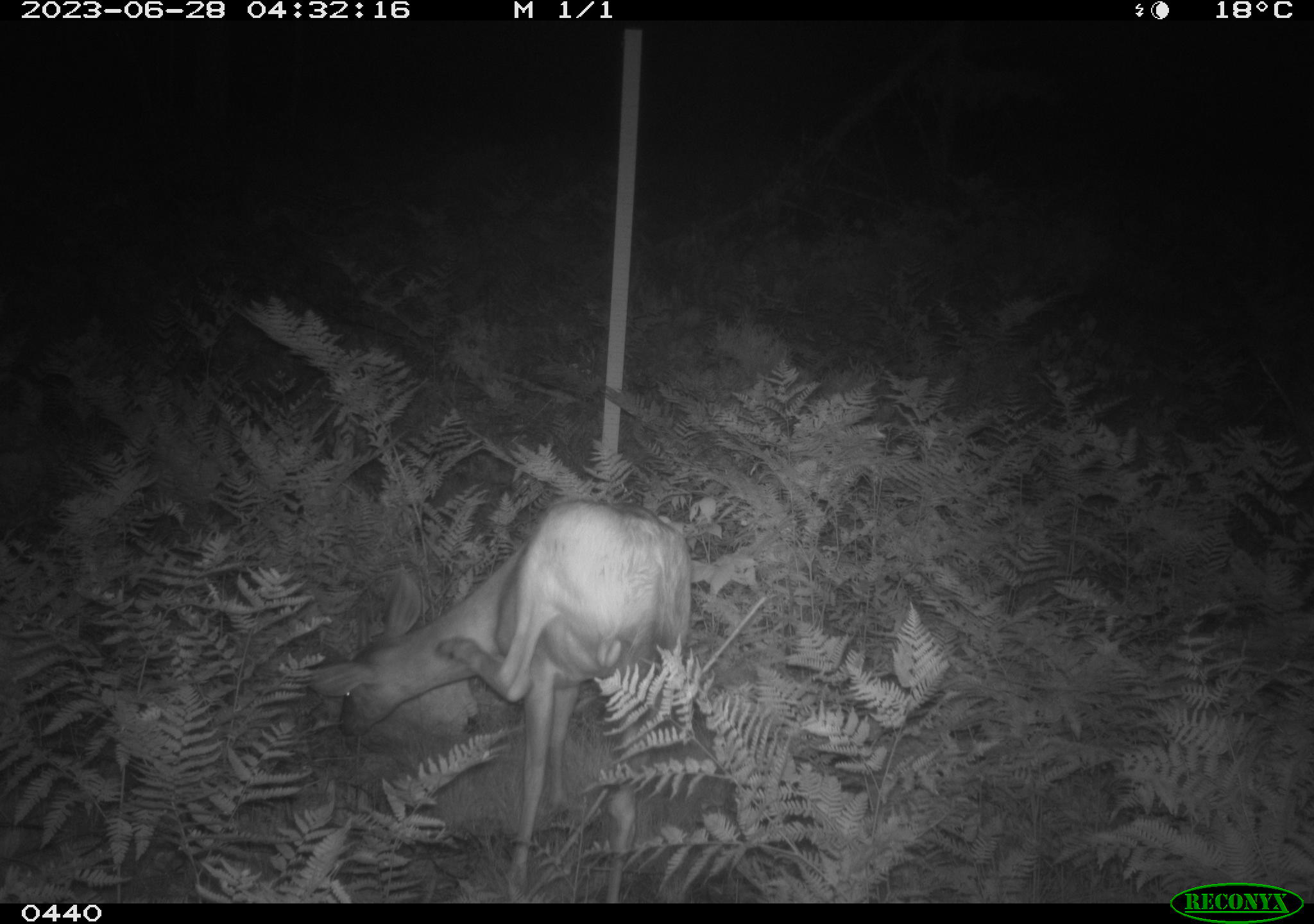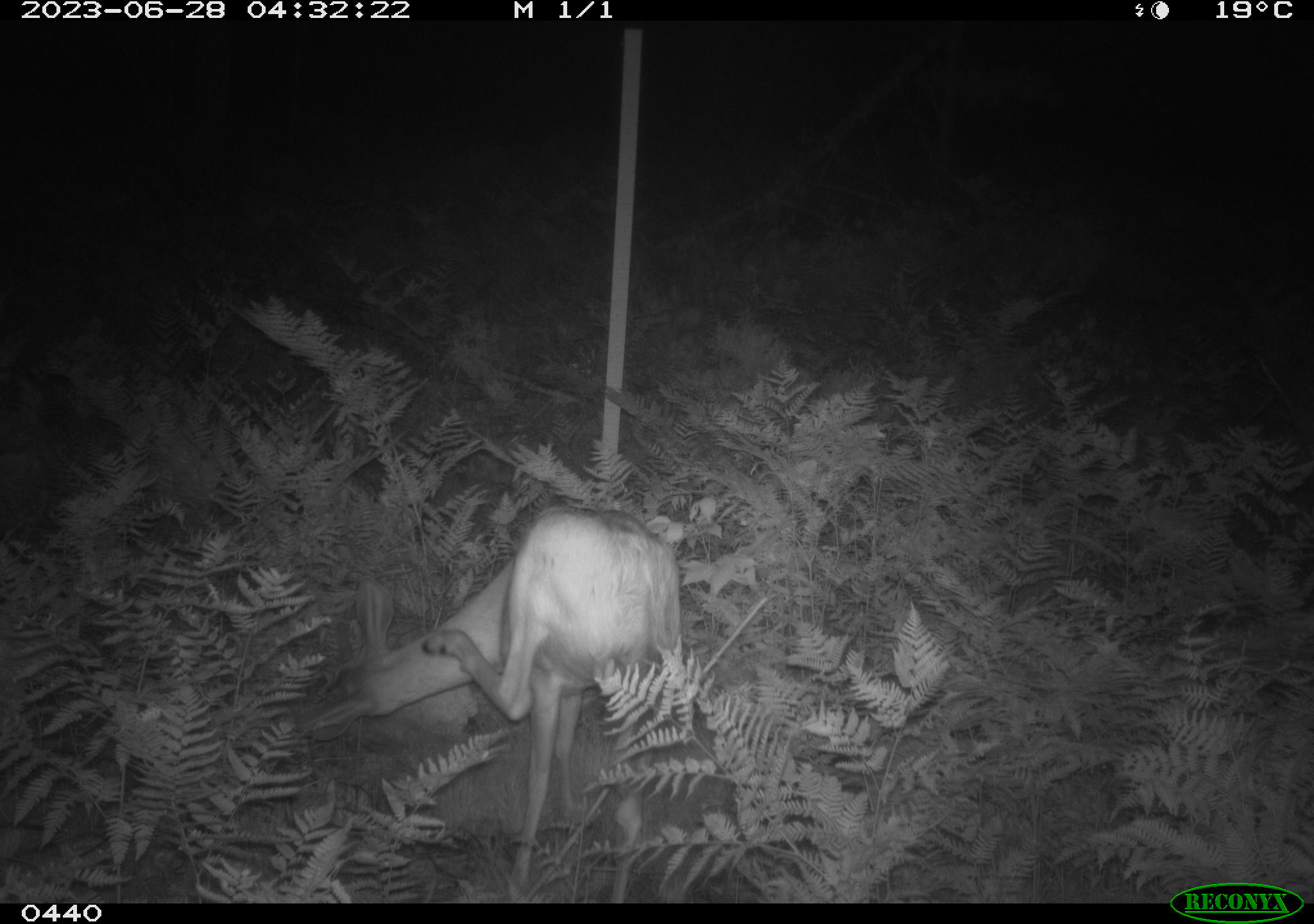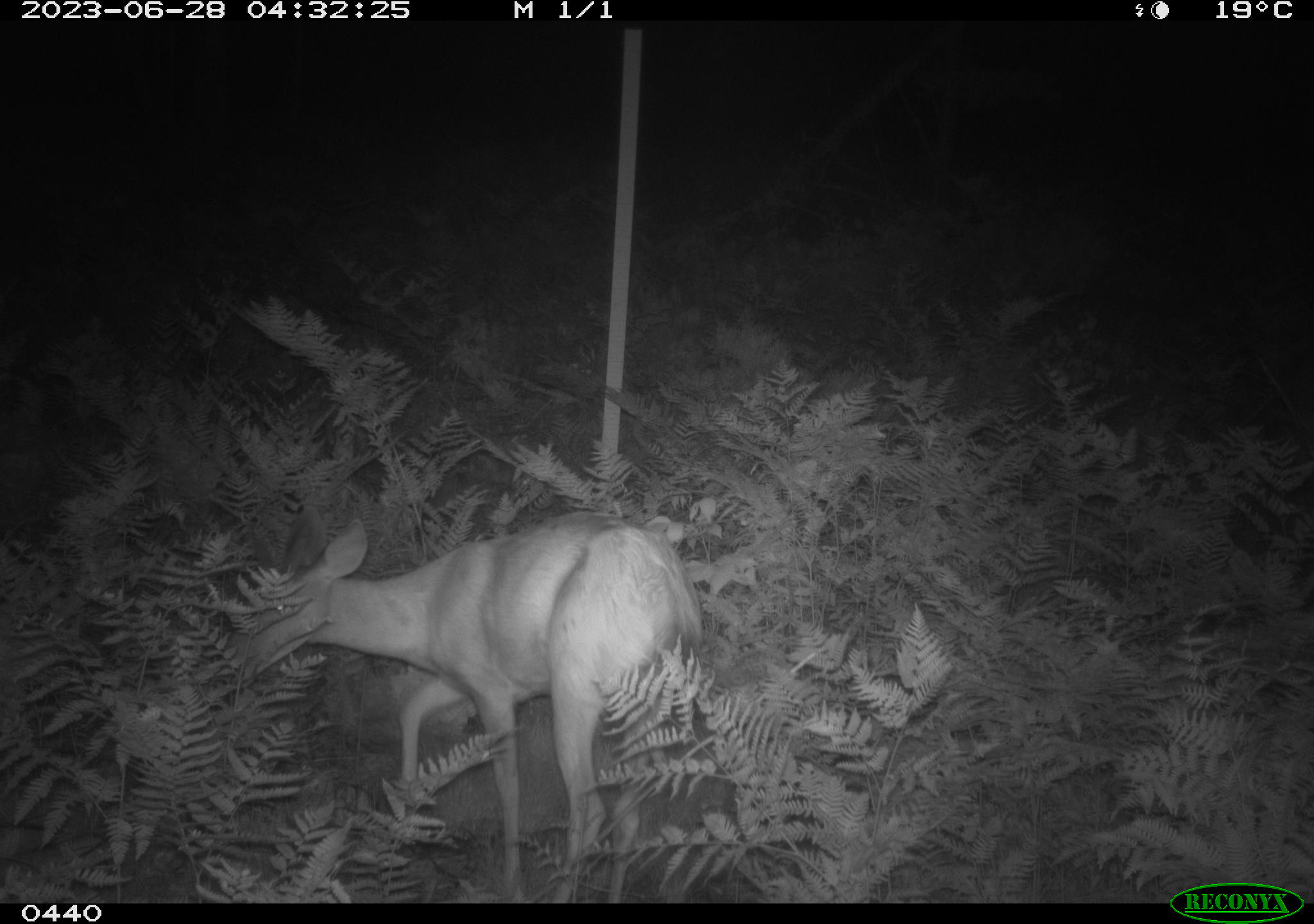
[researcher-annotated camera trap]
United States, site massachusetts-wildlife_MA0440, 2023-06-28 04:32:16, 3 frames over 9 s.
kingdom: Animalia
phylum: Chordata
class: Mammalia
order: Artiodactyla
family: Cervidae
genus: Odocoileus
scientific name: Odocoileus virginianus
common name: white-tailed deer